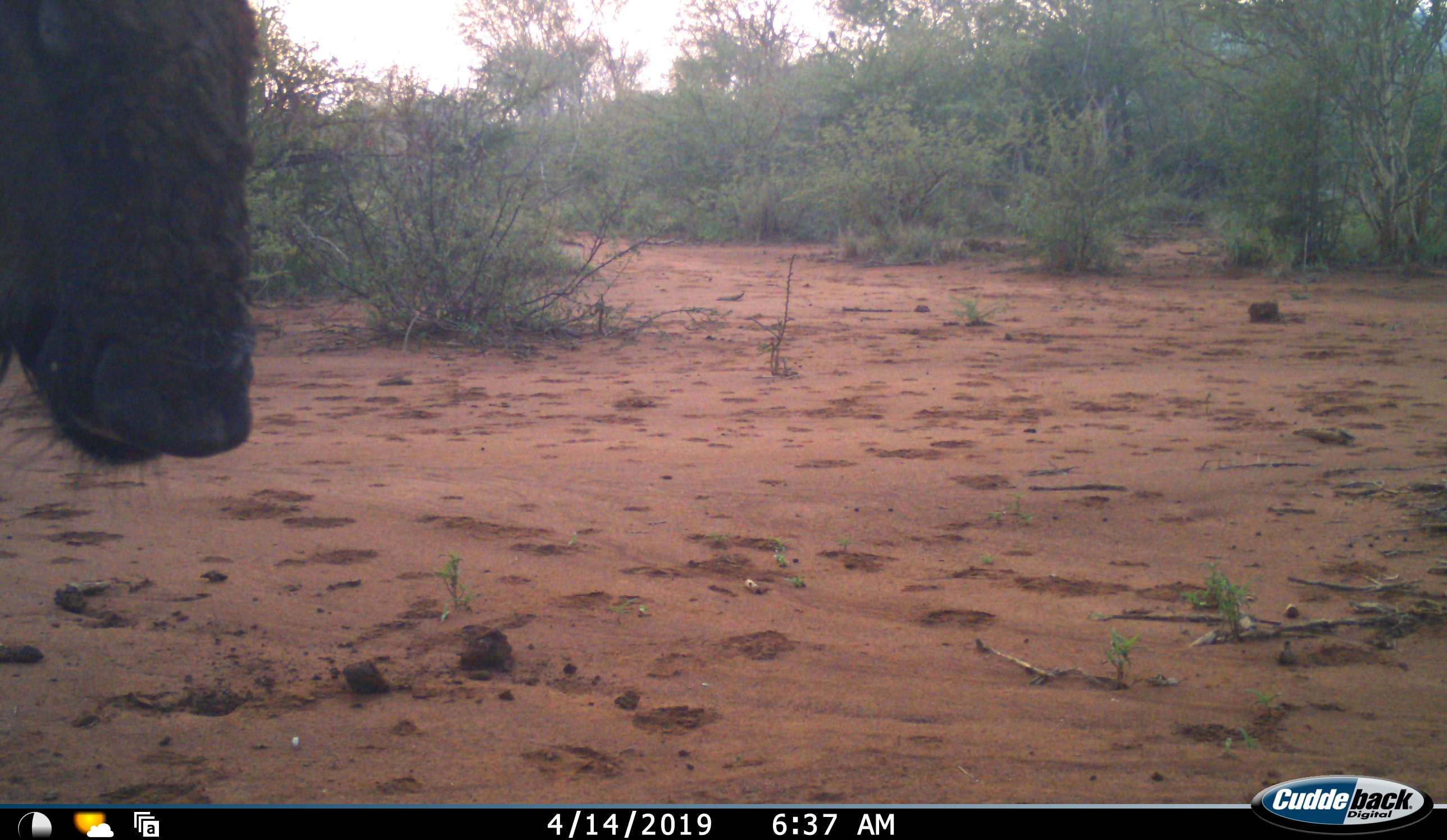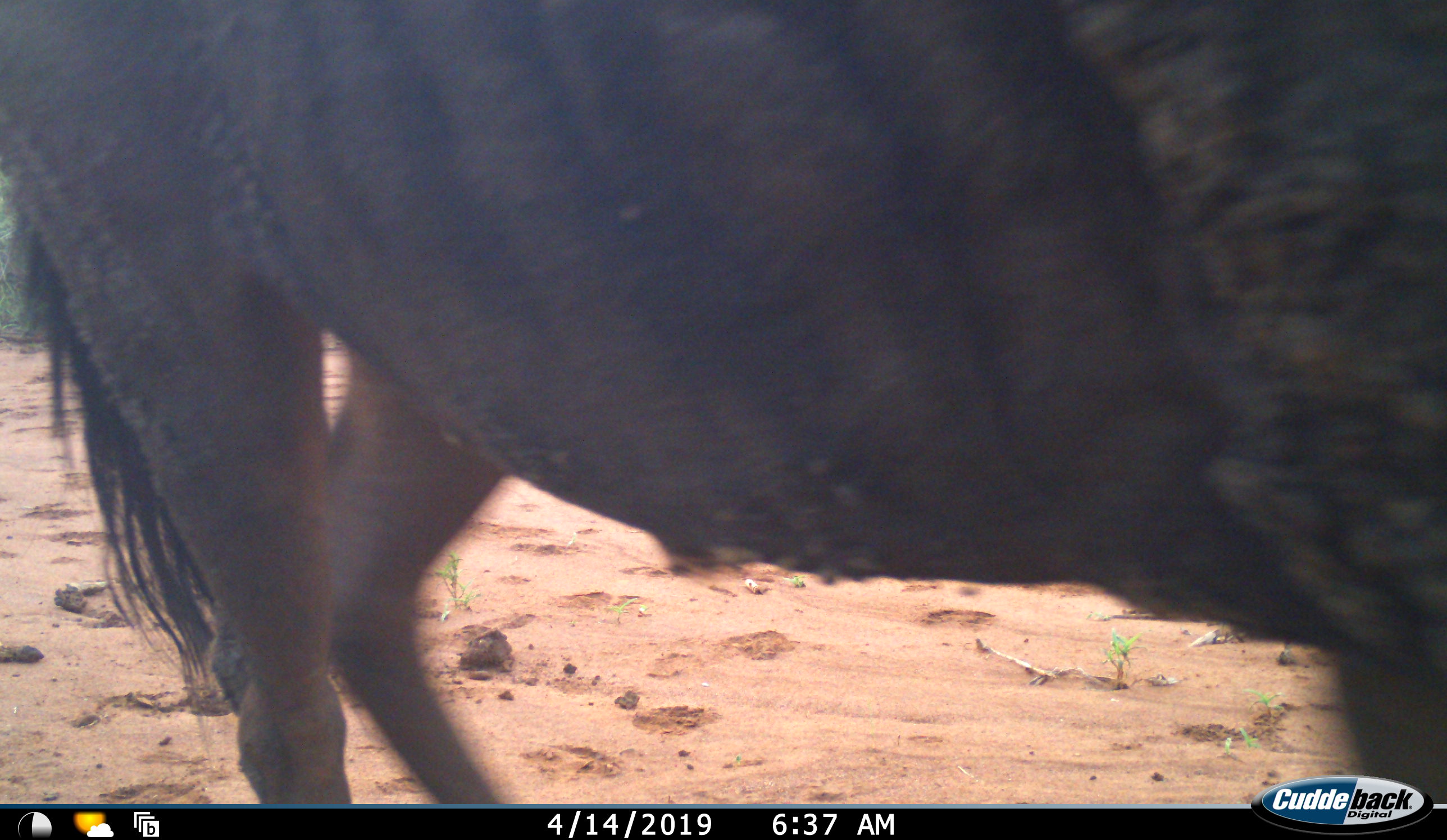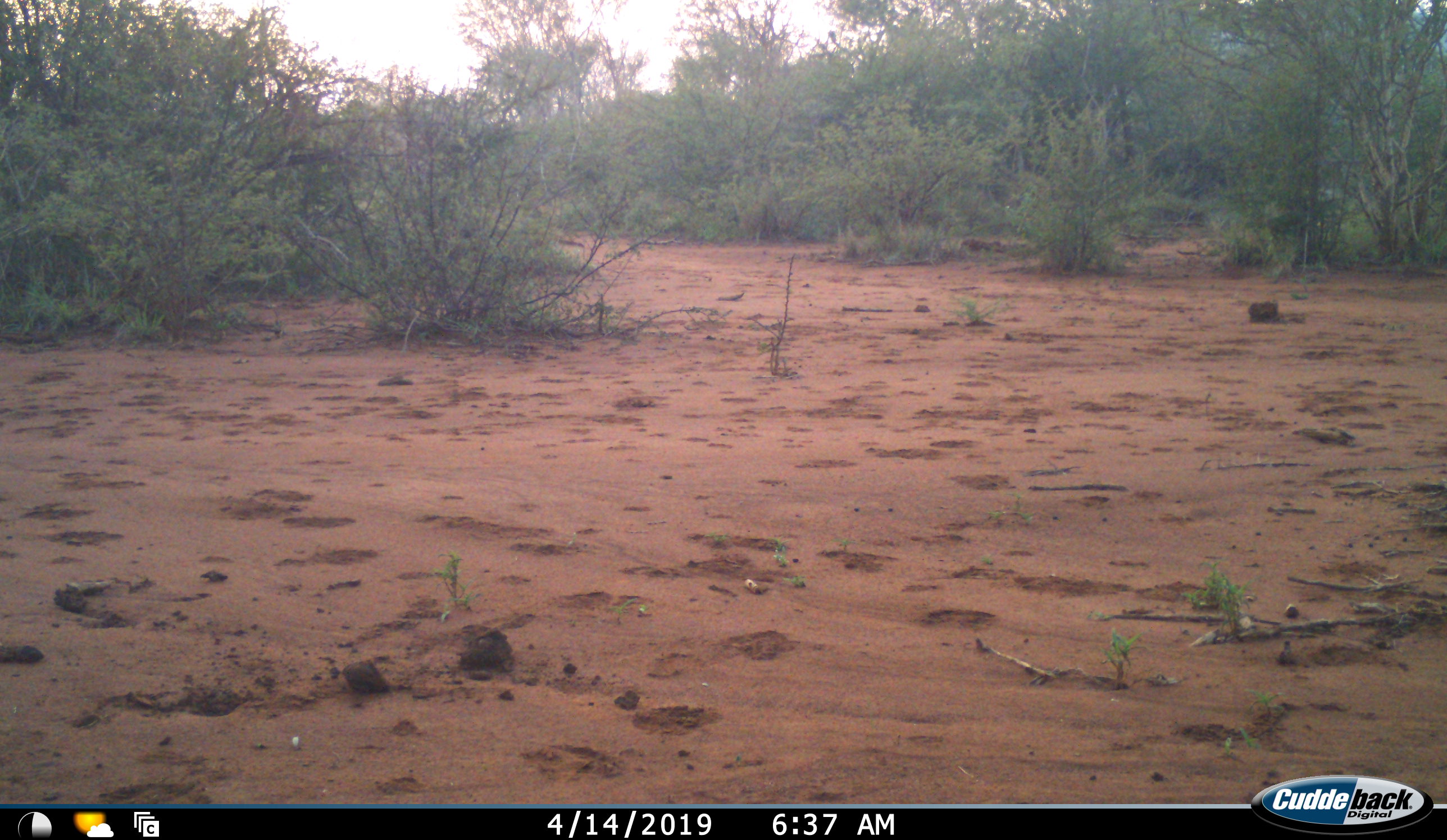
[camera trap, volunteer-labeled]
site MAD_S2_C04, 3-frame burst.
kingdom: Animalia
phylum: Chordata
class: Mammalia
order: Artiodactyla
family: Bovidae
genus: Connochaetes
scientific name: Connochaetes taurinus taurinus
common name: blue wildebeest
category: wildebeestblue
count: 1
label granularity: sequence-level